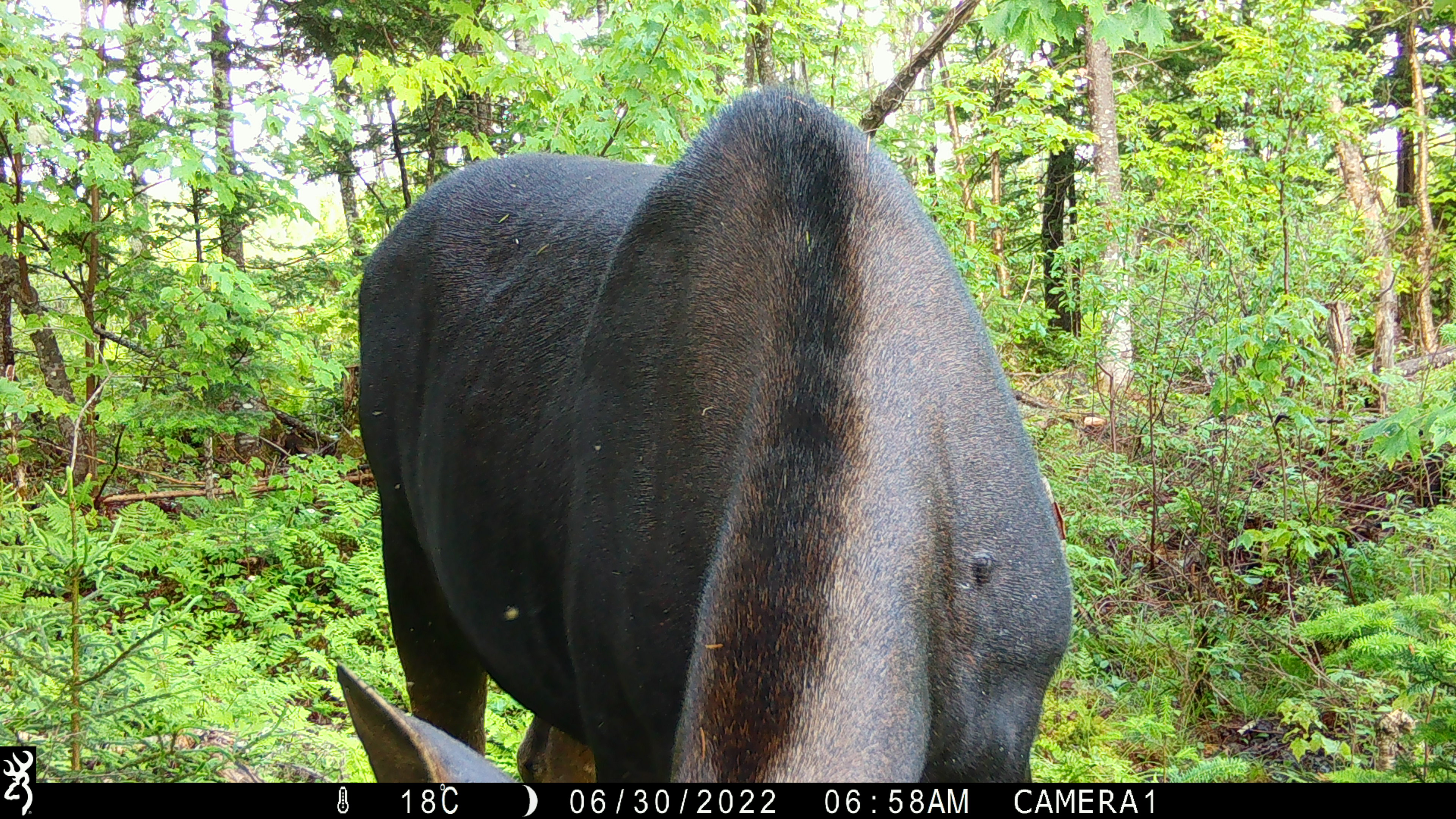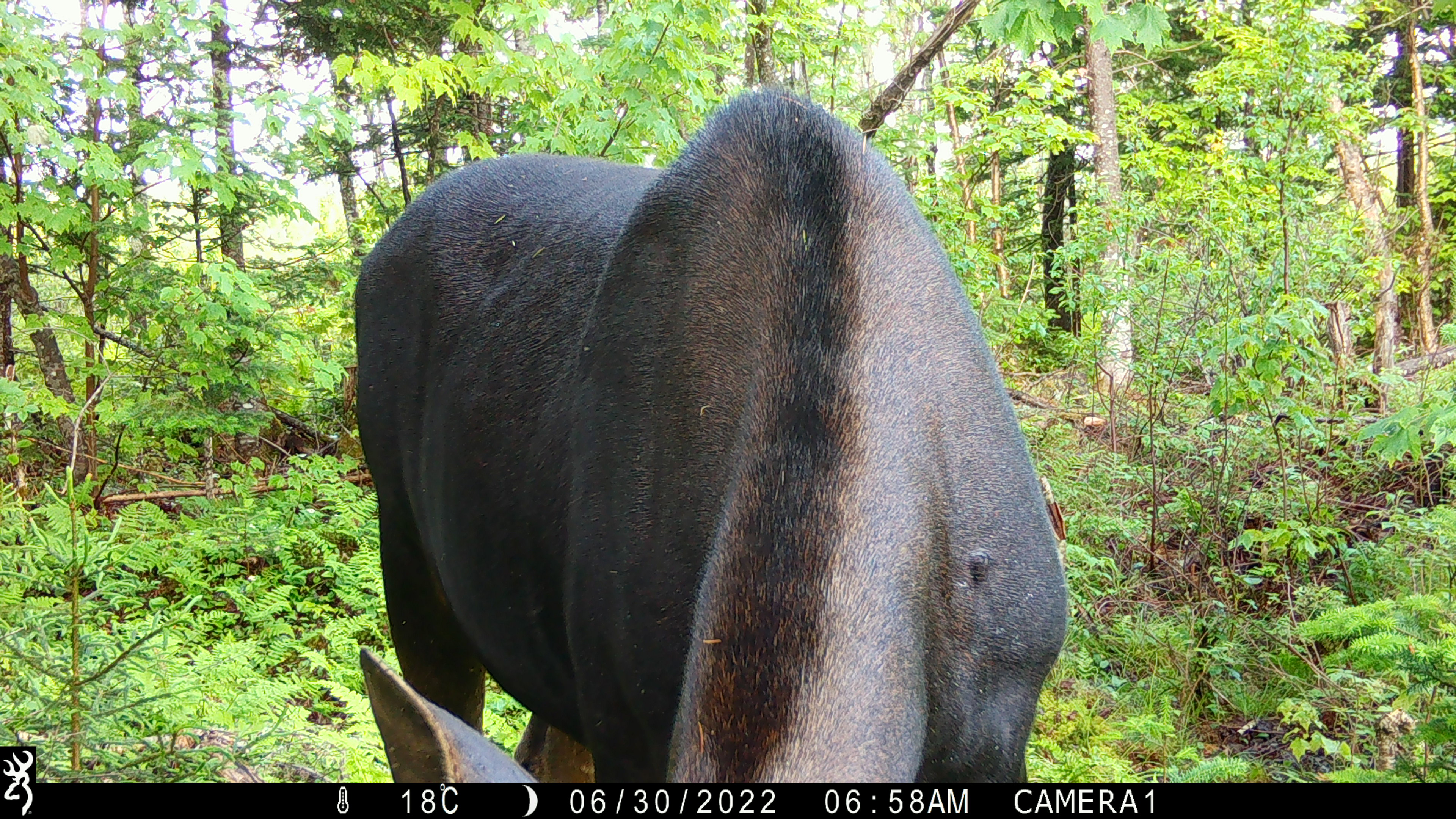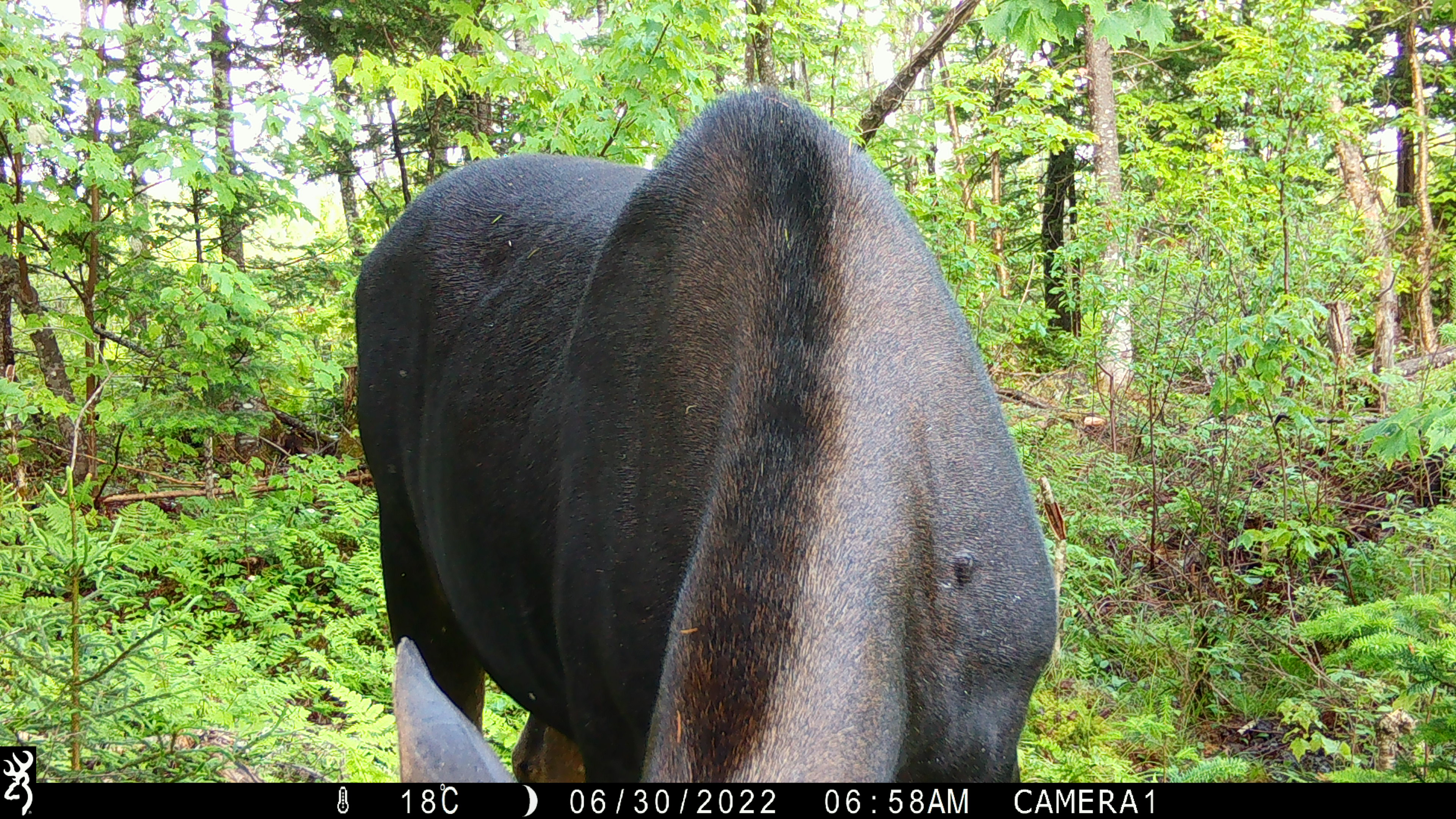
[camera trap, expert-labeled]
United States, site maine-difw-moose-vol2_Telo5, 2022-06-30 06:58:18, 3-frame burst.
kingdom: Animalia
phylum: Chordata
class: Mammalia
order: Artiodactyla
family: Cervidae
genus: Alces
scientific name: Alces alces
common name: moose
Moose (Alces alces).